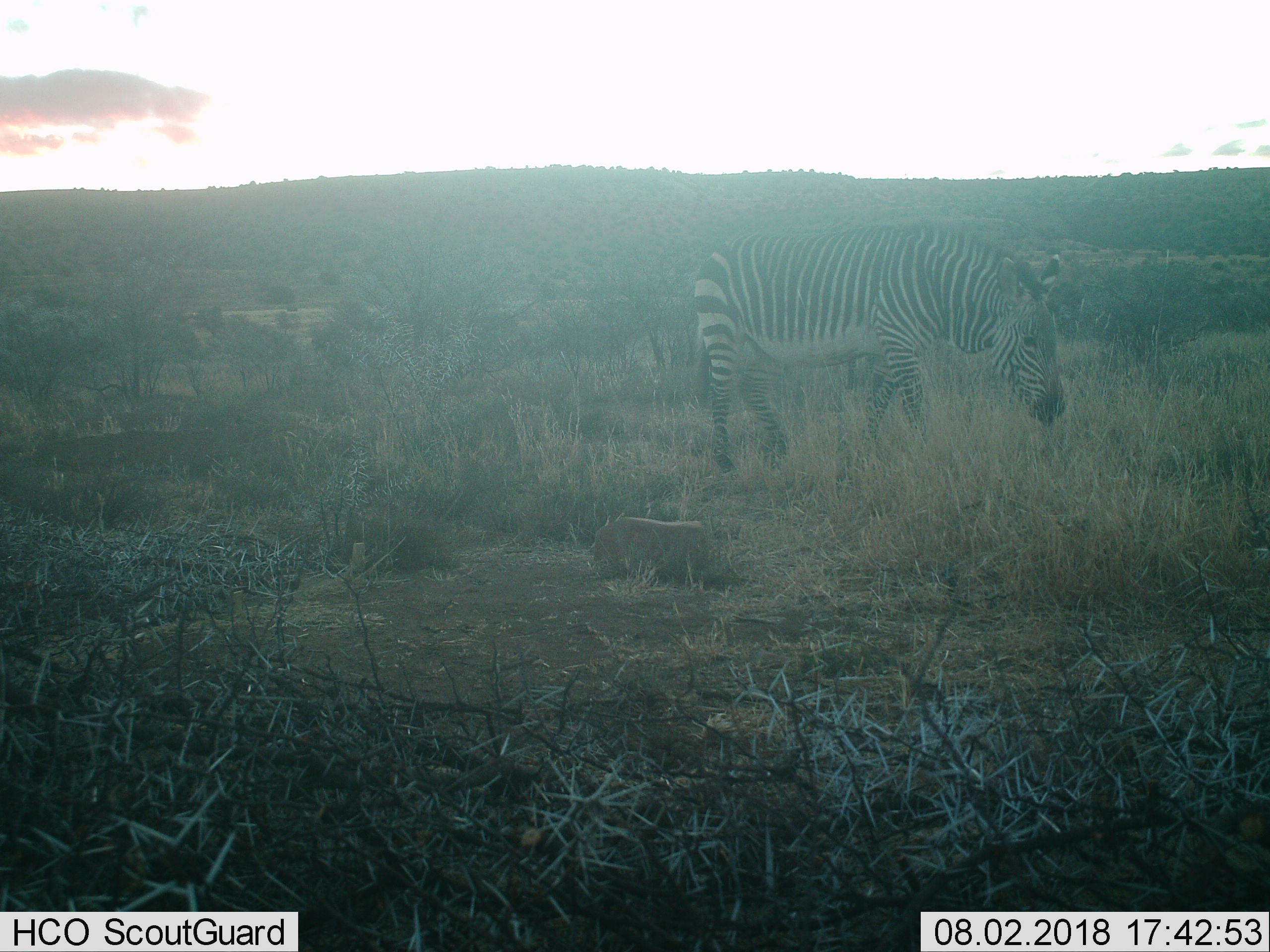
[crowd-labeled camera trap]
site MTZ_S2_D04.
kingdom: Animalia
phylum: Chordata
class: Mammalia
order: Perissodactyla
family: Equidae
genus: Equus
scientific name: Equus zebra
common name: mountain zebra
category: zebramountain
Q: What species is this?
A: Zebramountain (mountain zebra) (Equus zebra).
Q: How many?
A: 1.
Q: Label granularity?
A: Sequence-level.